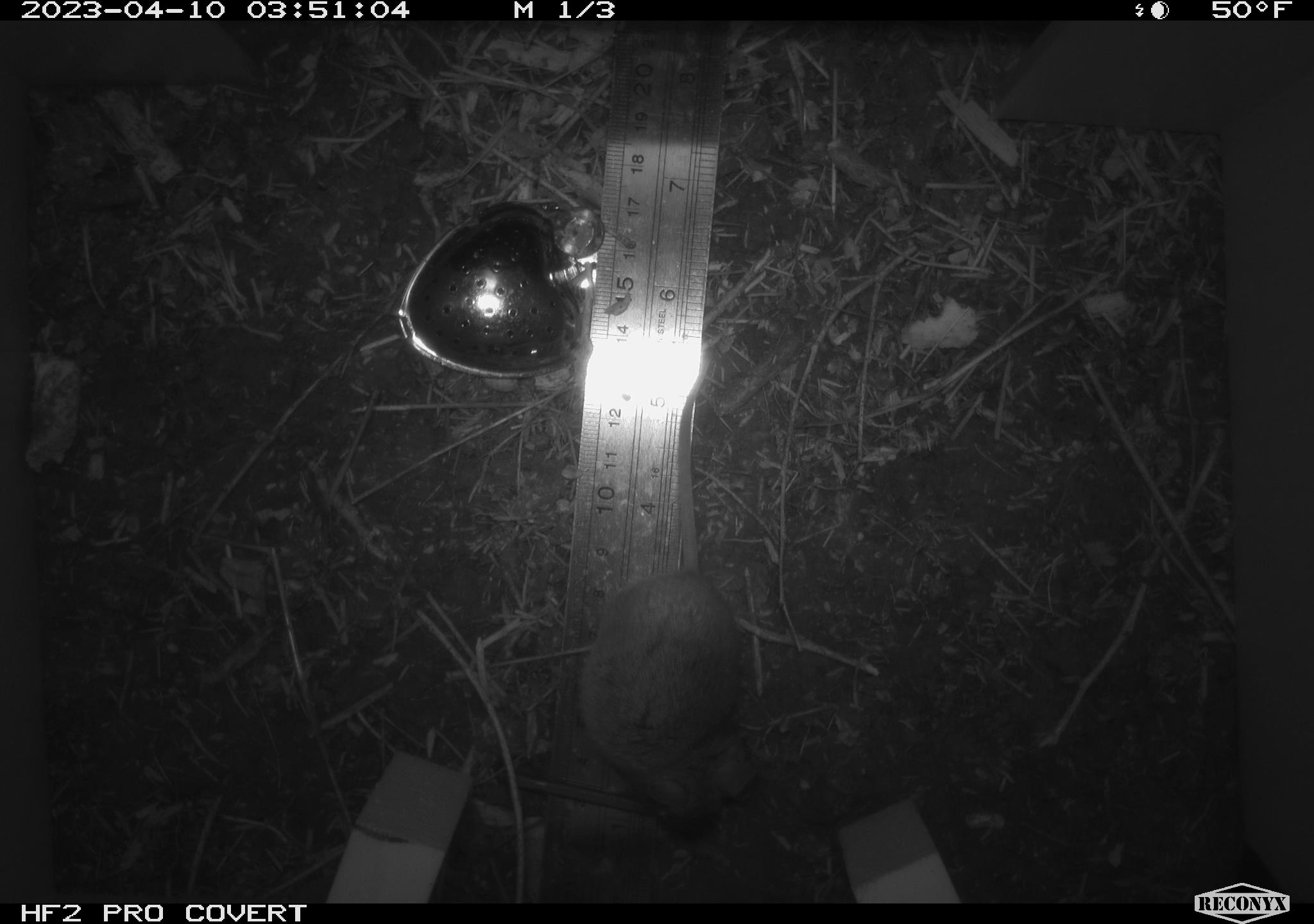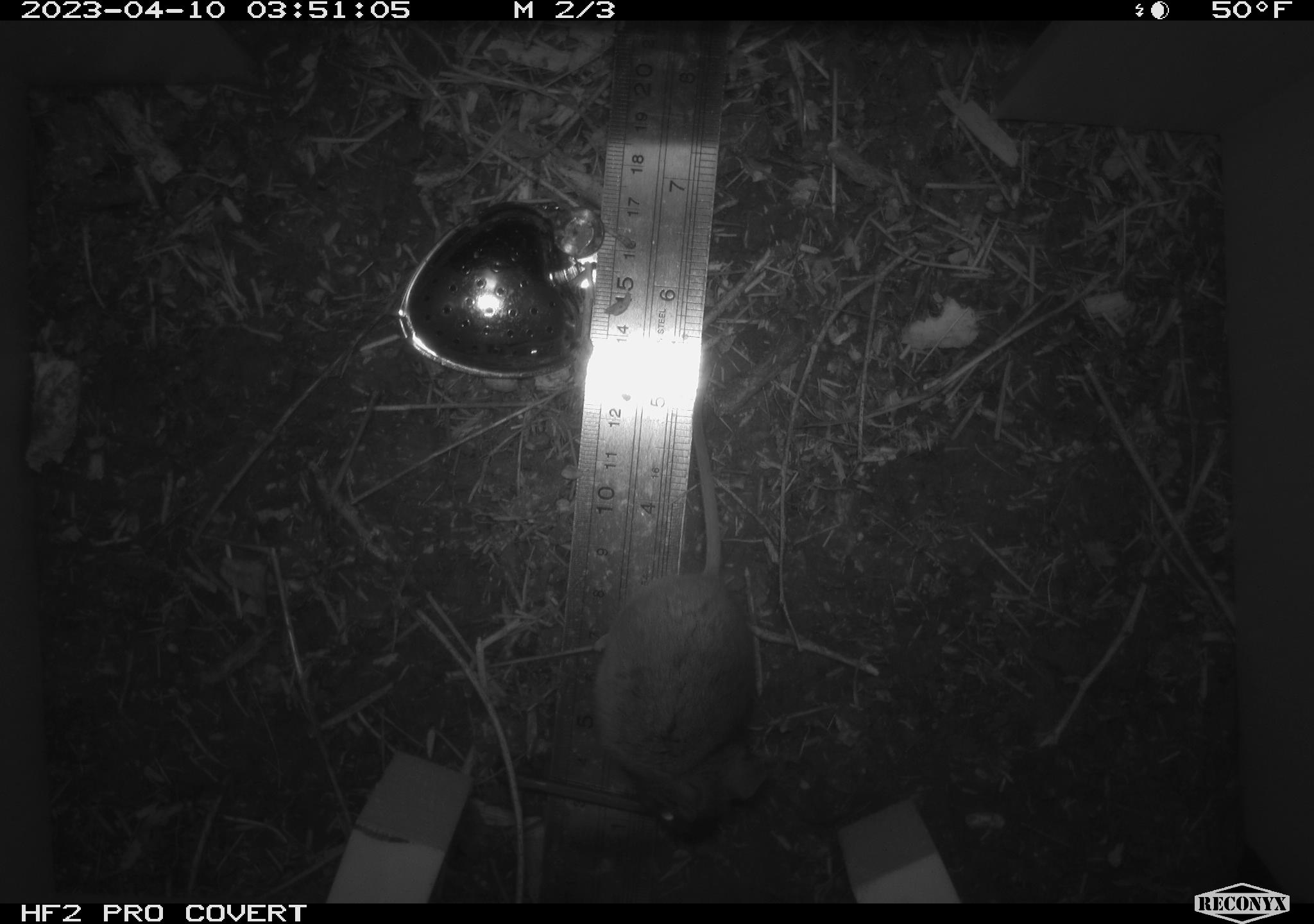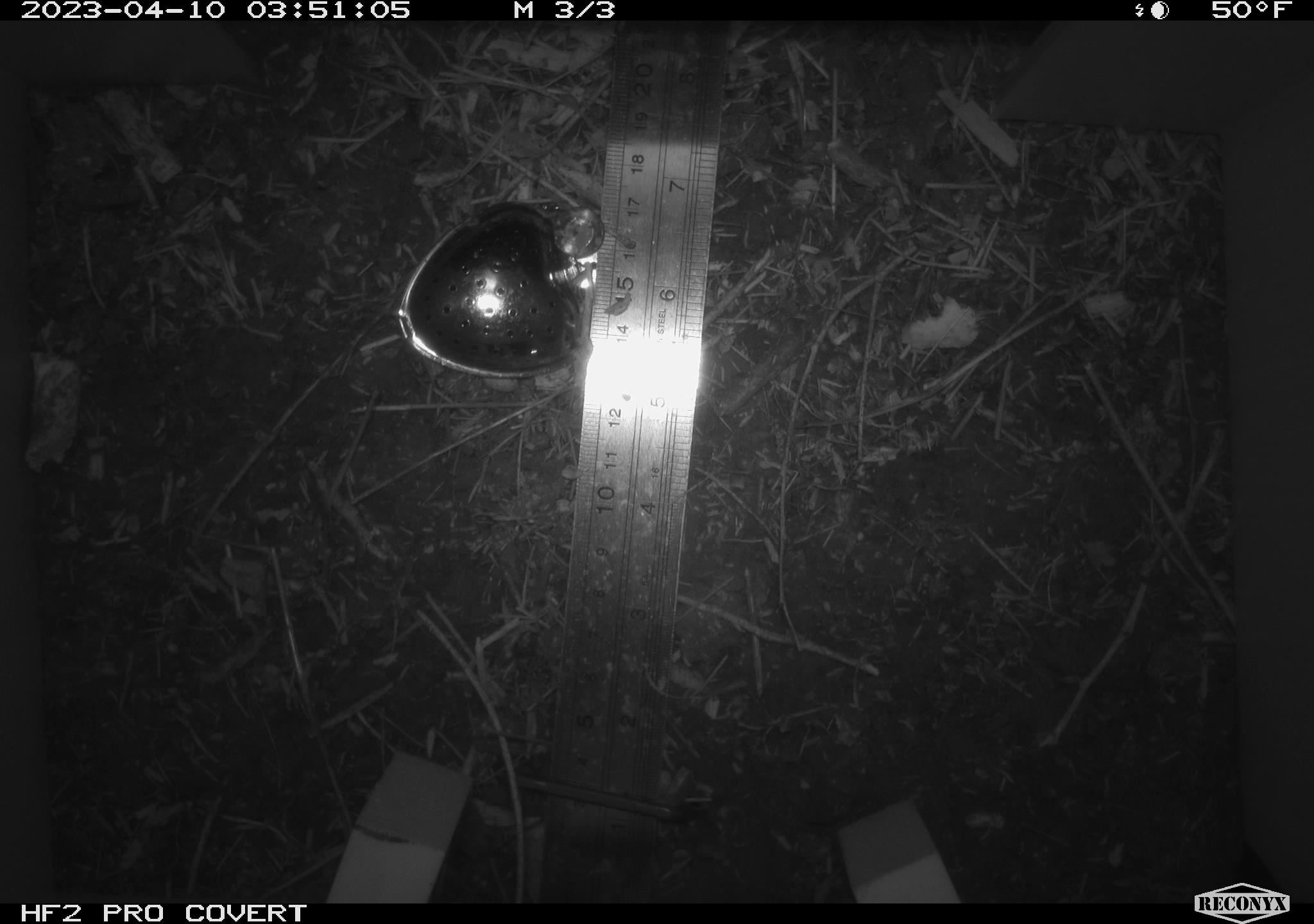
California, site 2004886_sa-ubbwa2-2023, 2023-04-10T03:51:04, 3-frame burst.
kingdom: Animalia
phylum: Chordata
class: Mammalia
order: Rodentia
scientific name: Rodentia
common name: mouse species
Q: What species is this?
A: Mouse species (Rodentia).